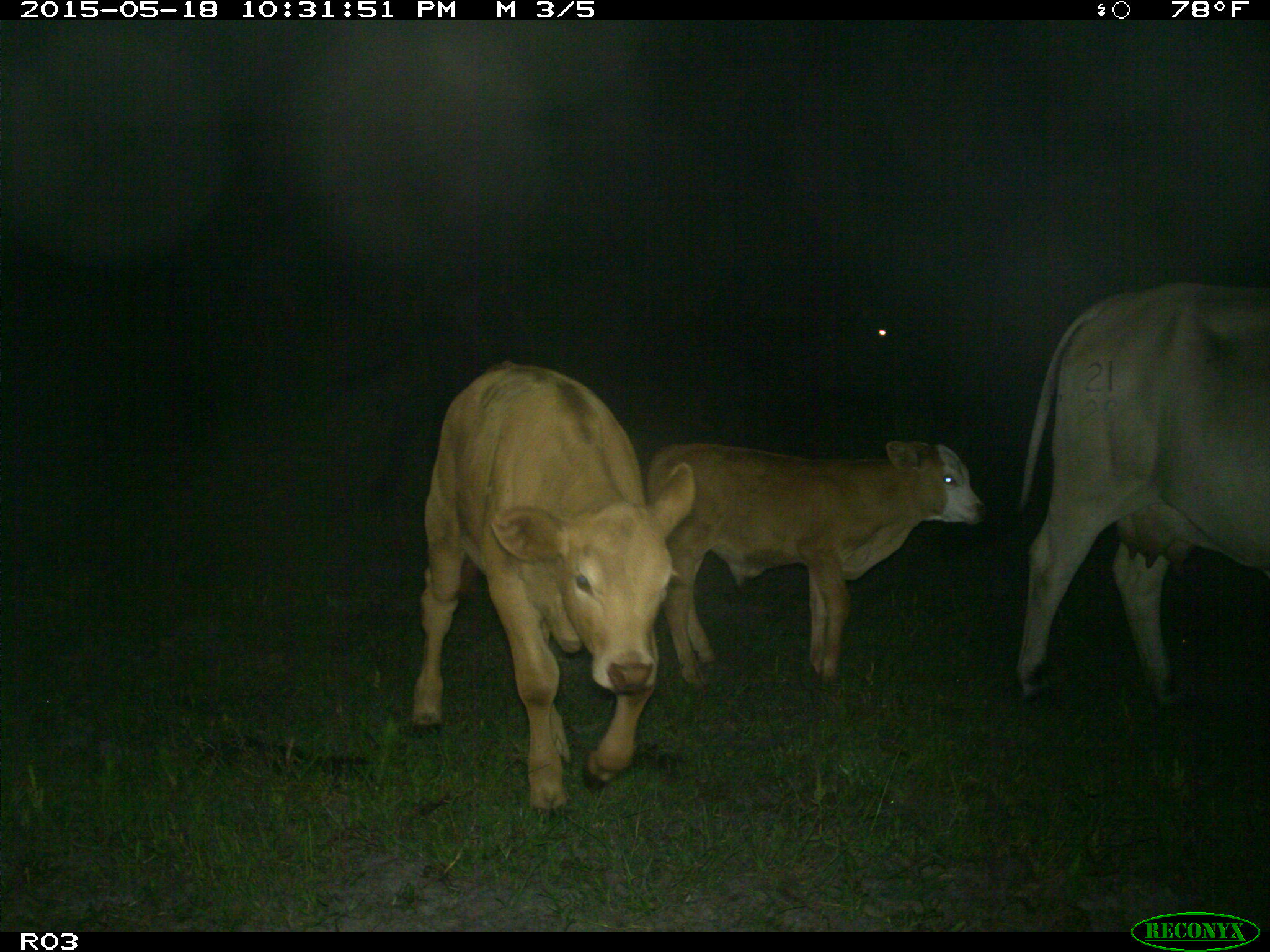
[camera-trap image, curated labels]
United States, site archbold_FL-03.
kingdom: Animalia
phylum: Chordata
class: Mammalia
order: Artiodactyla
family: Bovidae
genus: Bos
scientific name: Bos taurus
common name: domestic cow